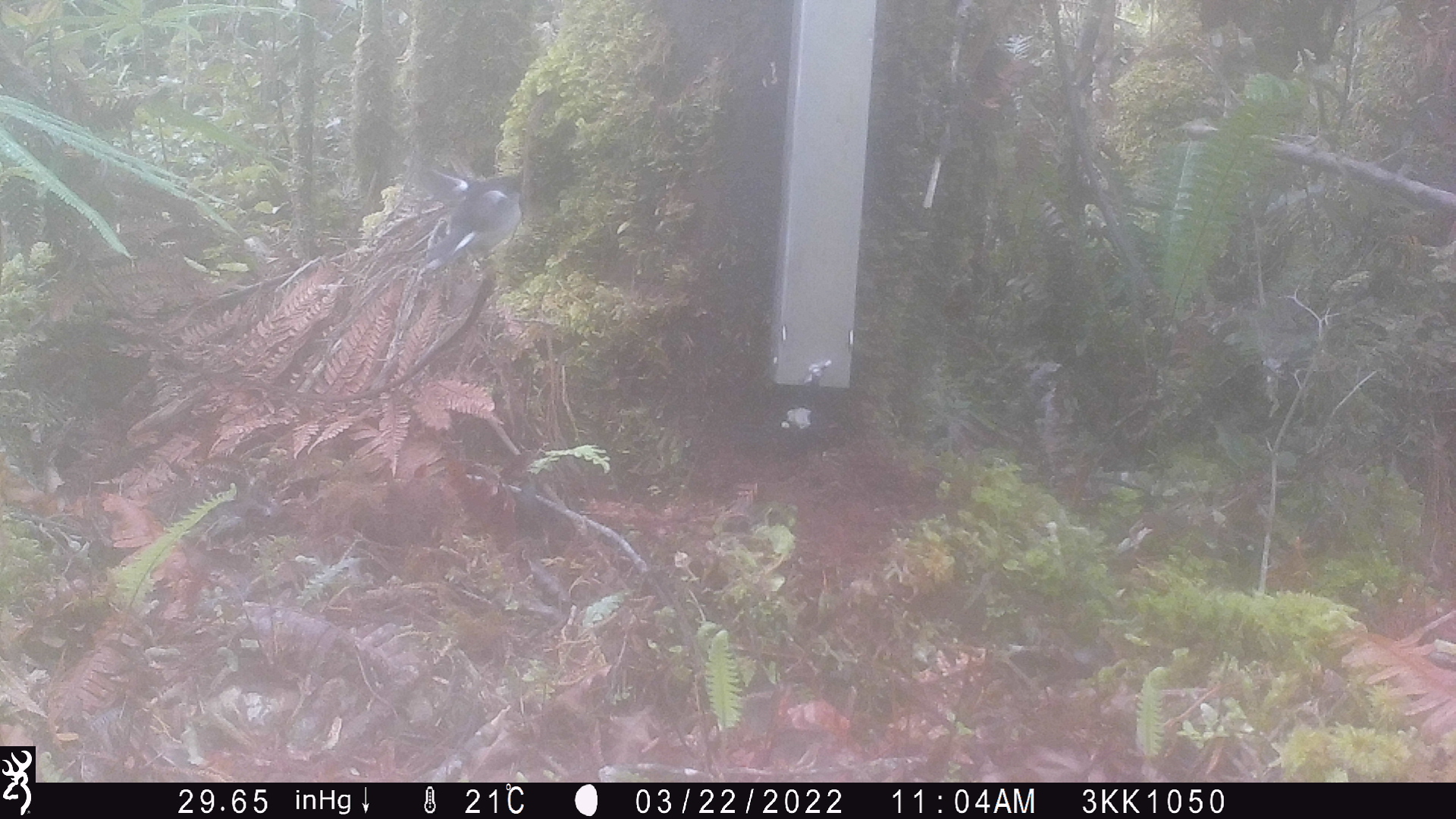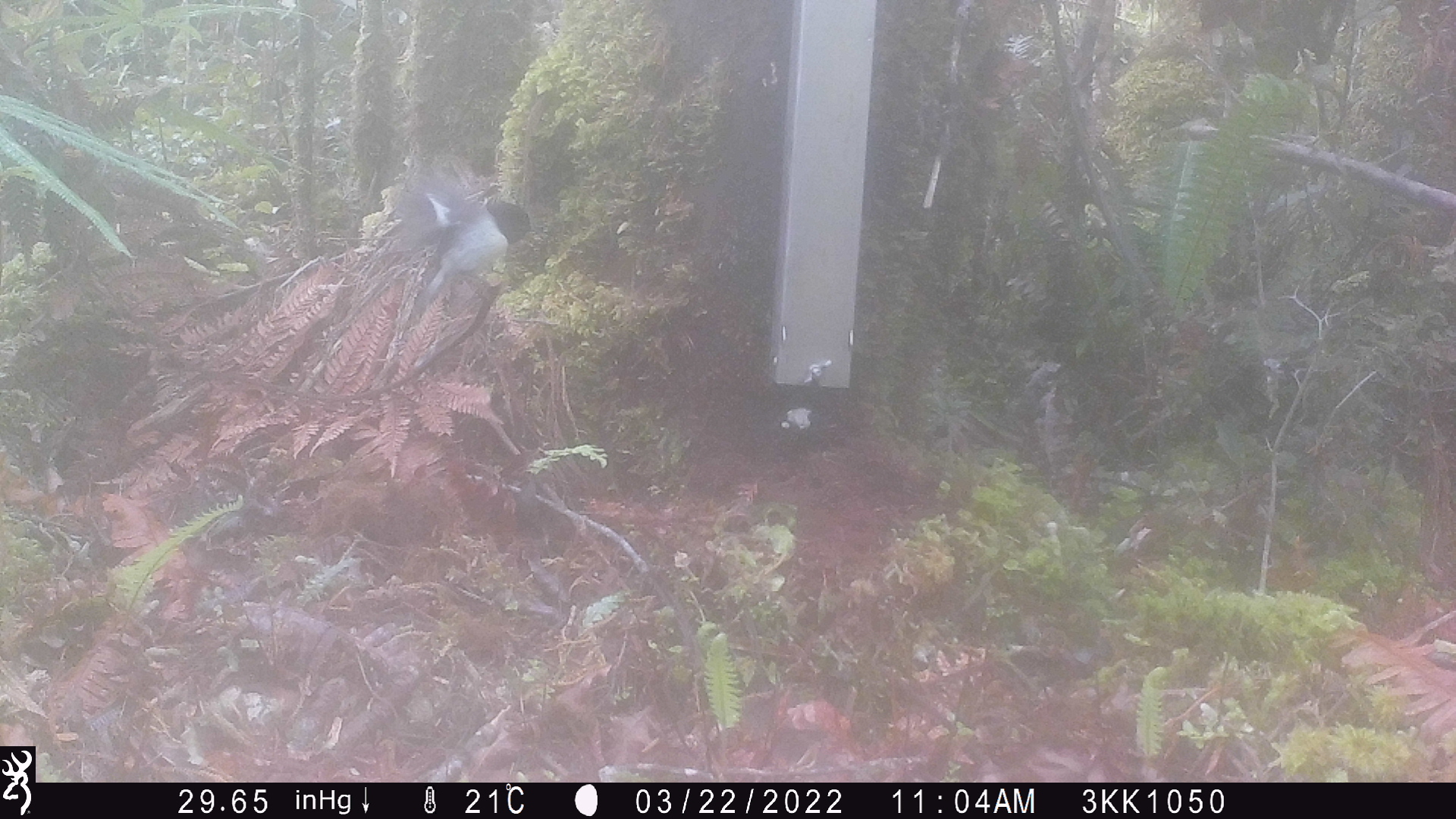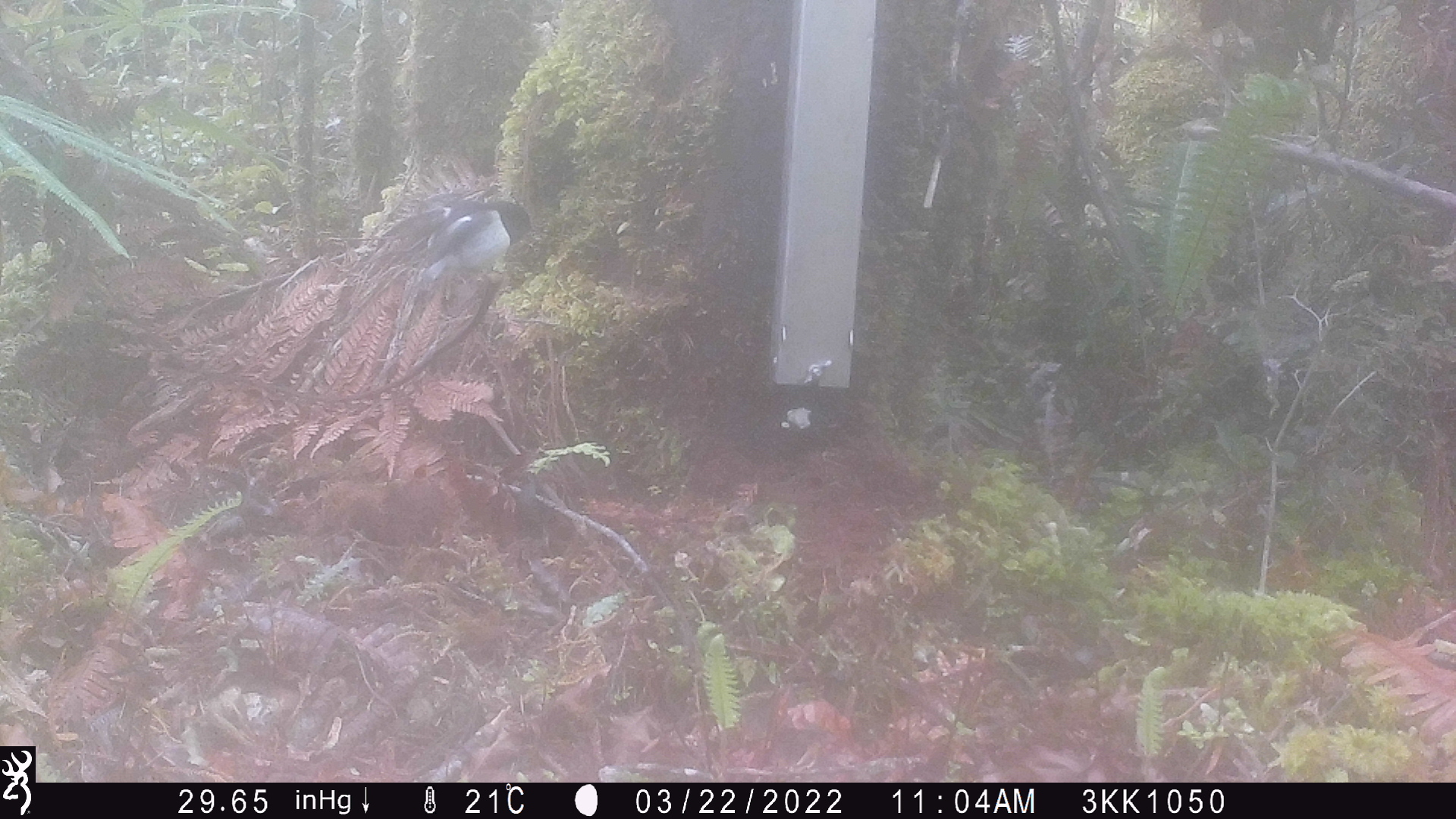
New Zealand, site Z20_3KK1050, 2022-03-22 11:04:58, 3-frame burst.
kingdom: Animalia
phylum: Chordata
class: Aves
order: Passeriformes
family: Petroicidae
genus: Petroica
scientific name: Petroica macrocephala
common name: tomtit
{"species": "tomtit (Petroica macrocephala)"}